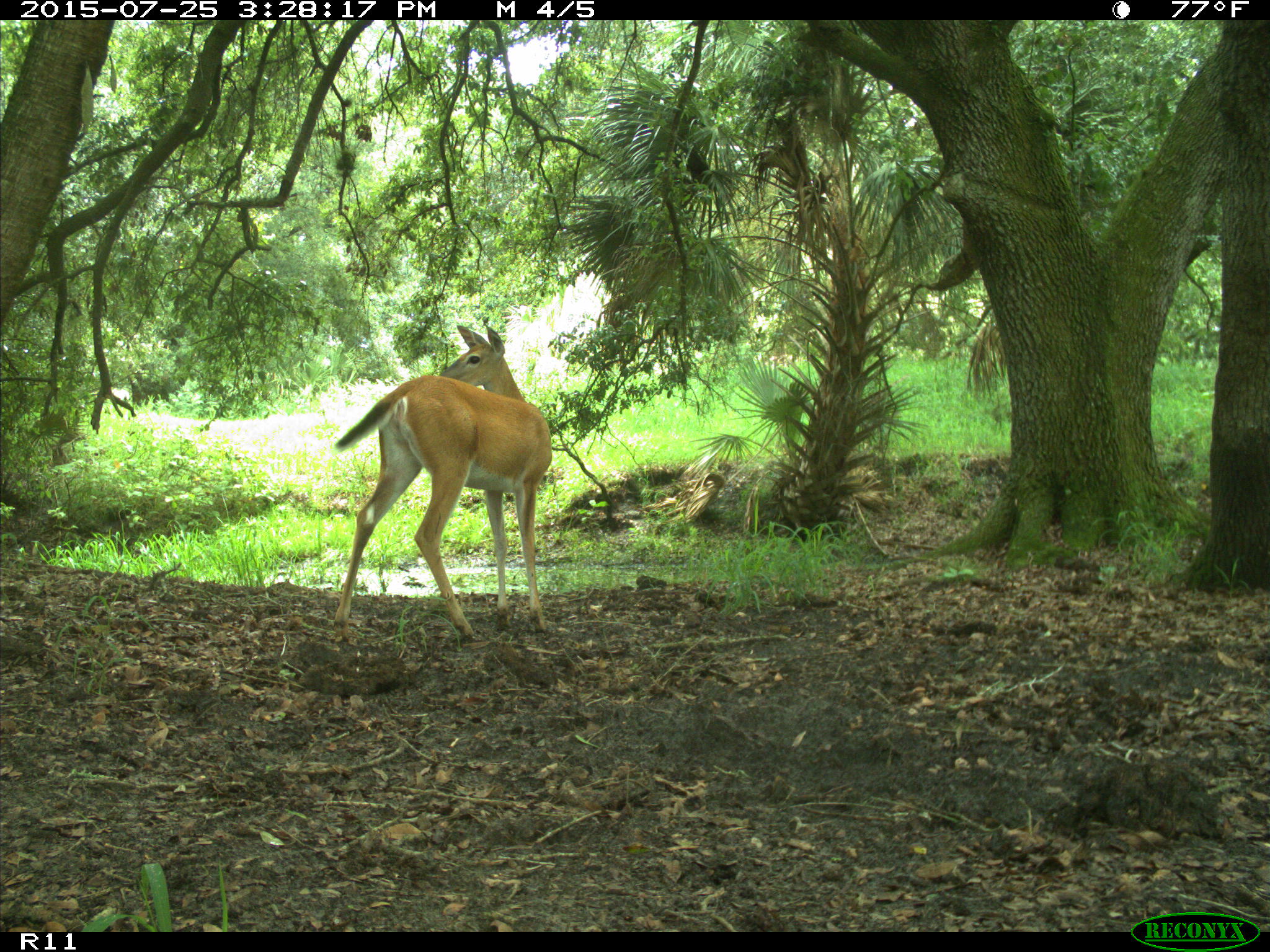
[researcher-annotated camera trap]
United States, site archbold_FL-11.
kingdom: Animalia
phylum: Chordata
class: Mammalia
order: Artiodactyla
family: Cervidae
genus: Odocoileus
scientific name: Odocoileus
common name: deer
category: unidentified deer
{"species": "unidentified deer (deer) (Odocoileus)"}